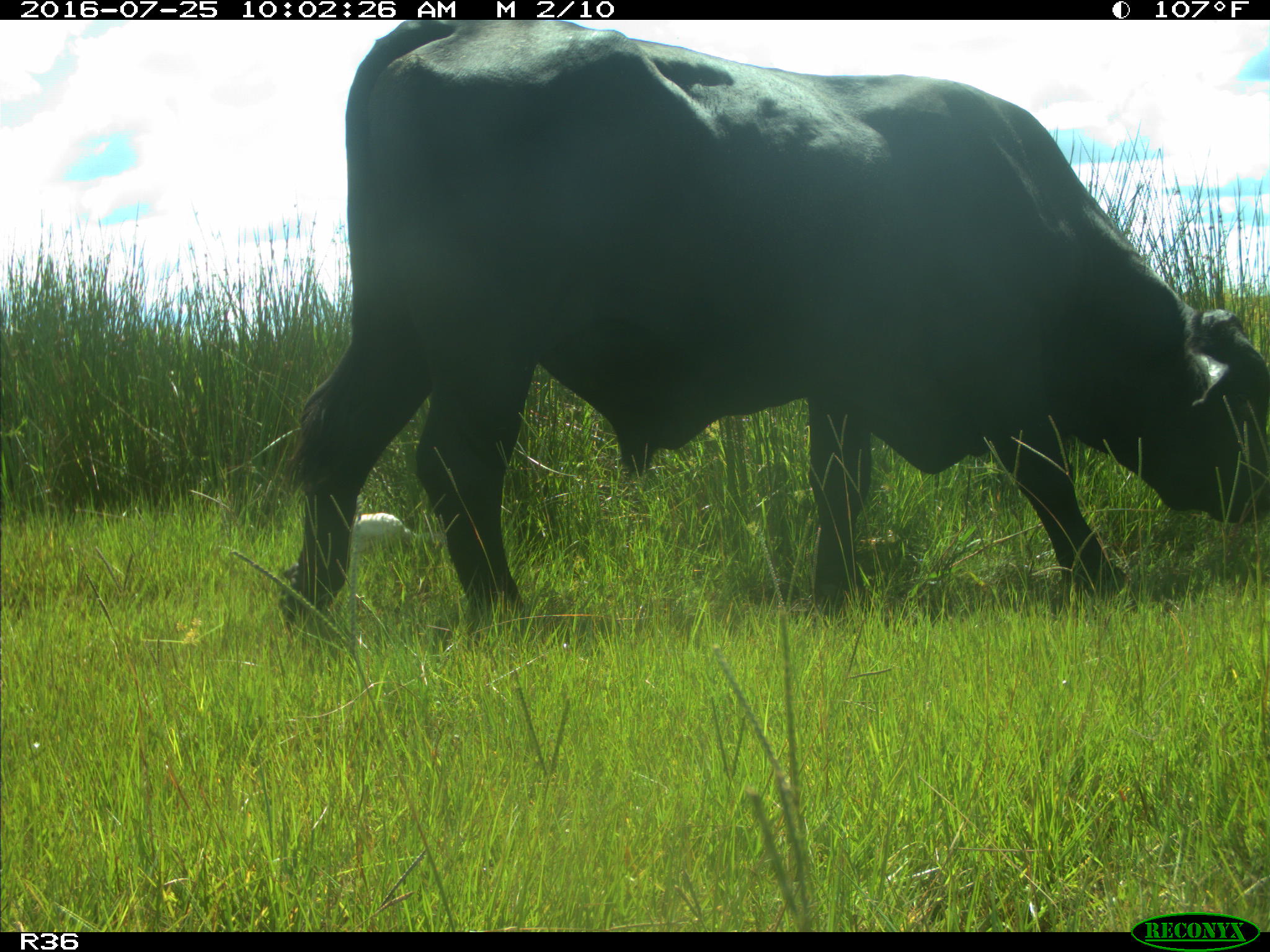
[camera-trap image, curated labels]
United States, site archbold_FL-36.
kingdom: Animalia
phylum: Chordata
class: Mammalia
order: Artiodactyla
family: Bovidae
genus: Bos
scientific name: Bos taurus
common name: domestic cow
Bos taurus (domestic cow).